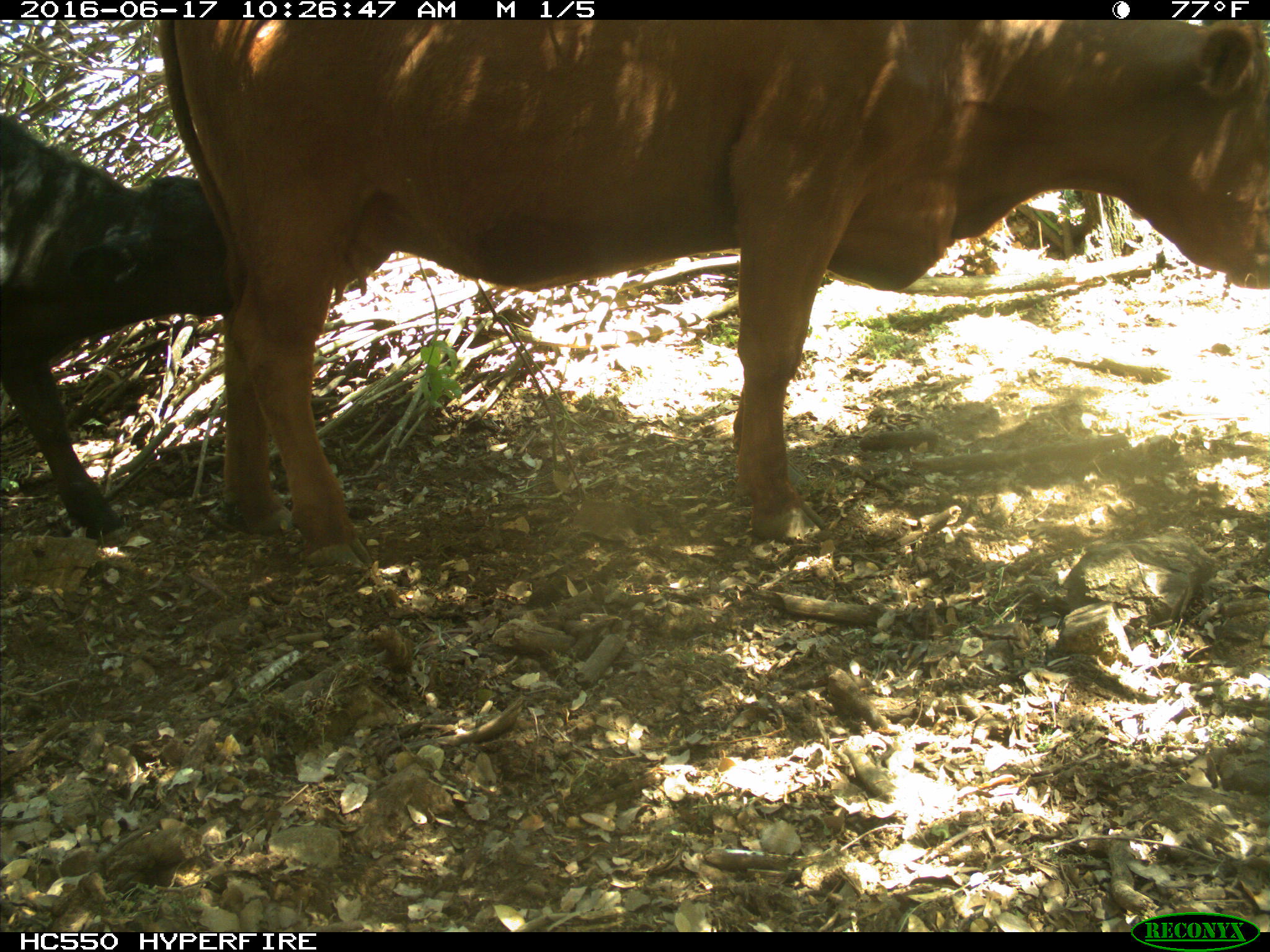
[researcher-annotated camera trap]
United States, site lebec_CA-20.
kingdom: Animalia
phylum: Chordata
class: Mammalia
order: Artiodactyla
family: Bovidae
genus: Bos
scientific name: Bos taurus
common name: domestic cow